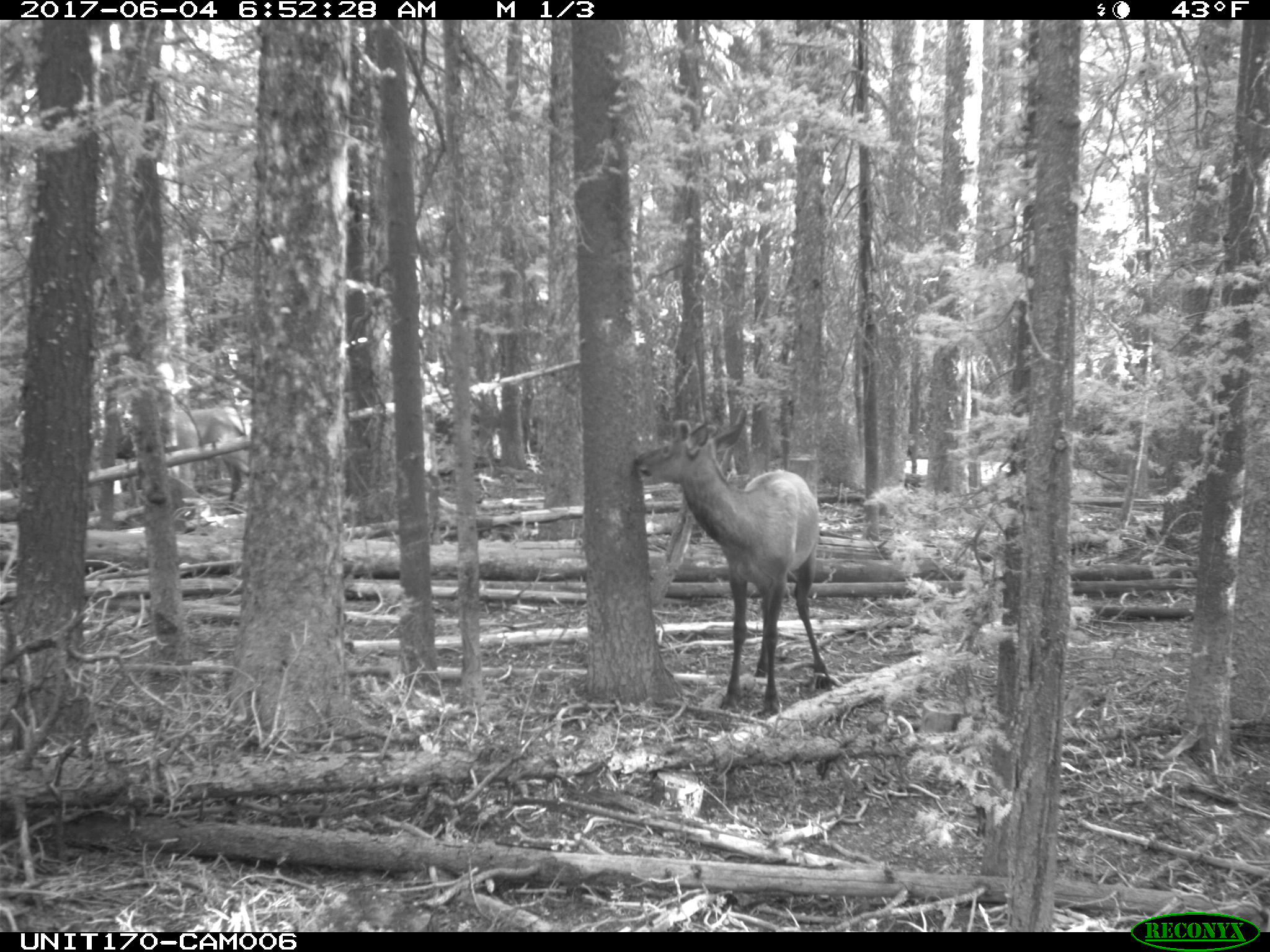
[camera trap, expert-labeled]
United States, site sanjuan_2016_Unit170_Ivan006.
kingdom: Animalia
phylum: Chordata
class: Mammalia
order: Artiodactyla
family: Cervidae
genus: Cervus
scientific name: Cervus elaphus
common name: red deer